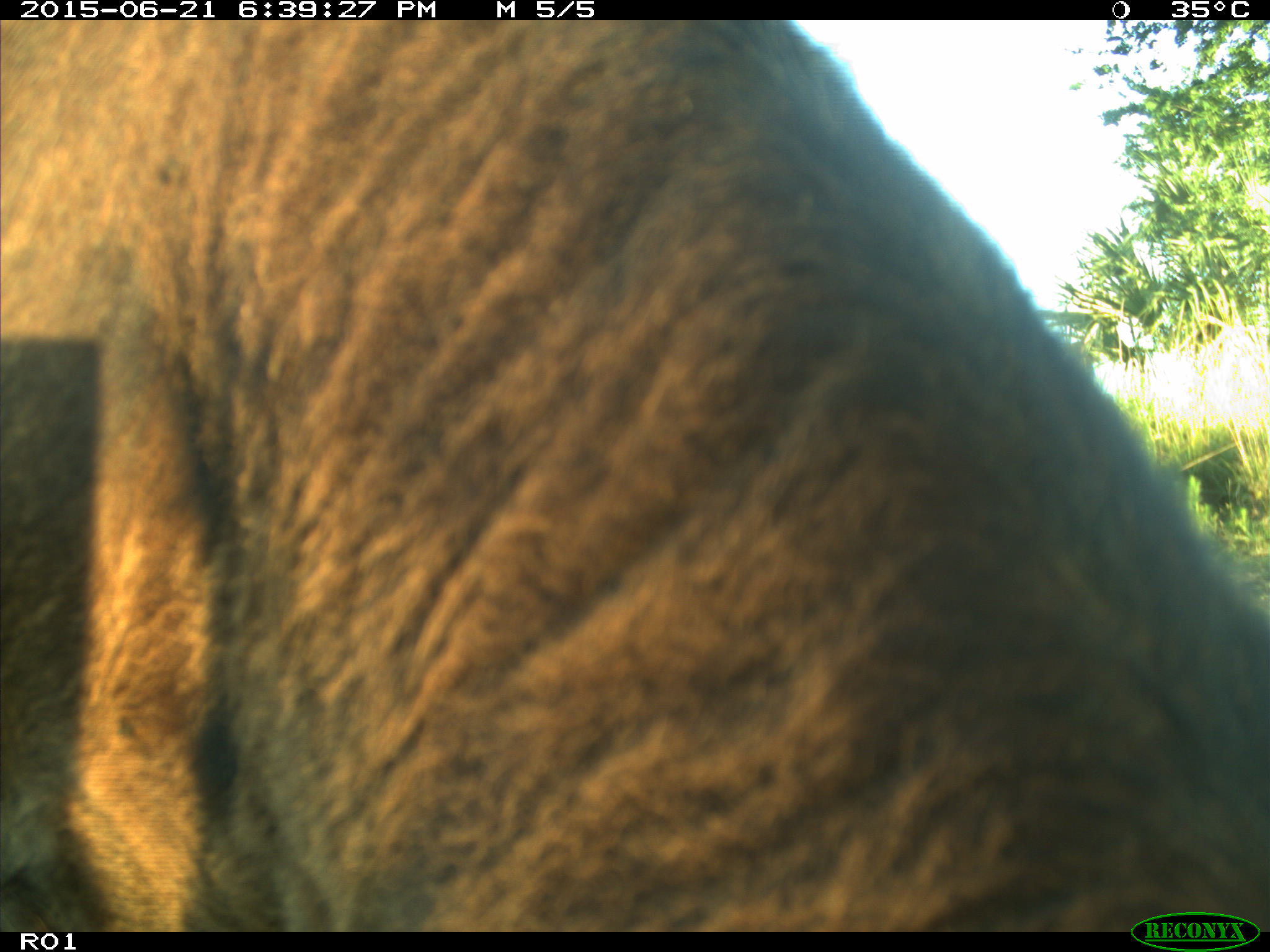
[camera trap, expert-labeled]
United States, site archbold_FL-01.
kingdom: Animalia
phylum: Chordata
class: Mammalia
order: Artiodactyla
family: Bovidae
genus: Bos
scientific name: Bos taurus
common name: domestic cow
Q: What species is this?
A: Bos taurus (domestic cow).